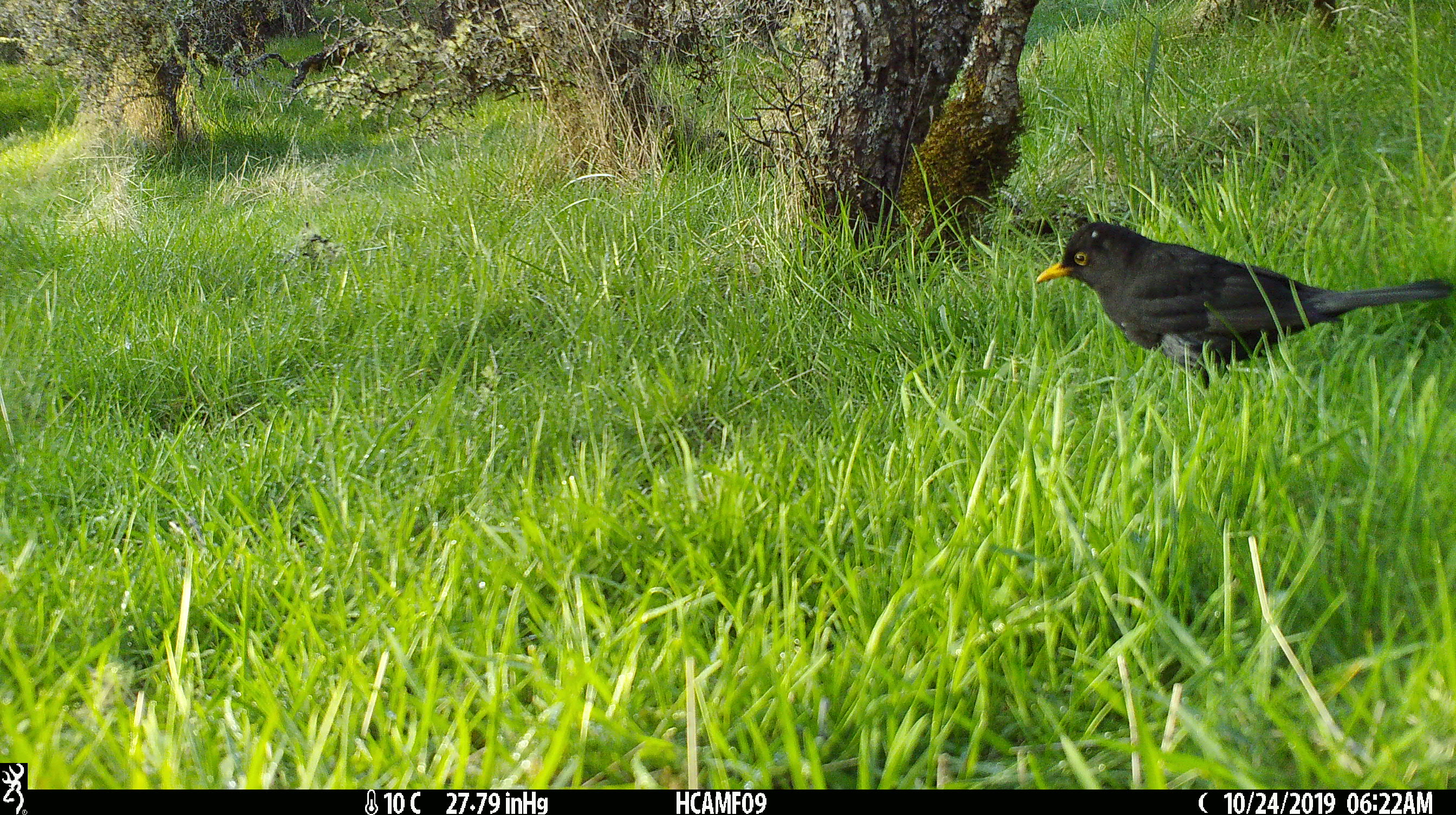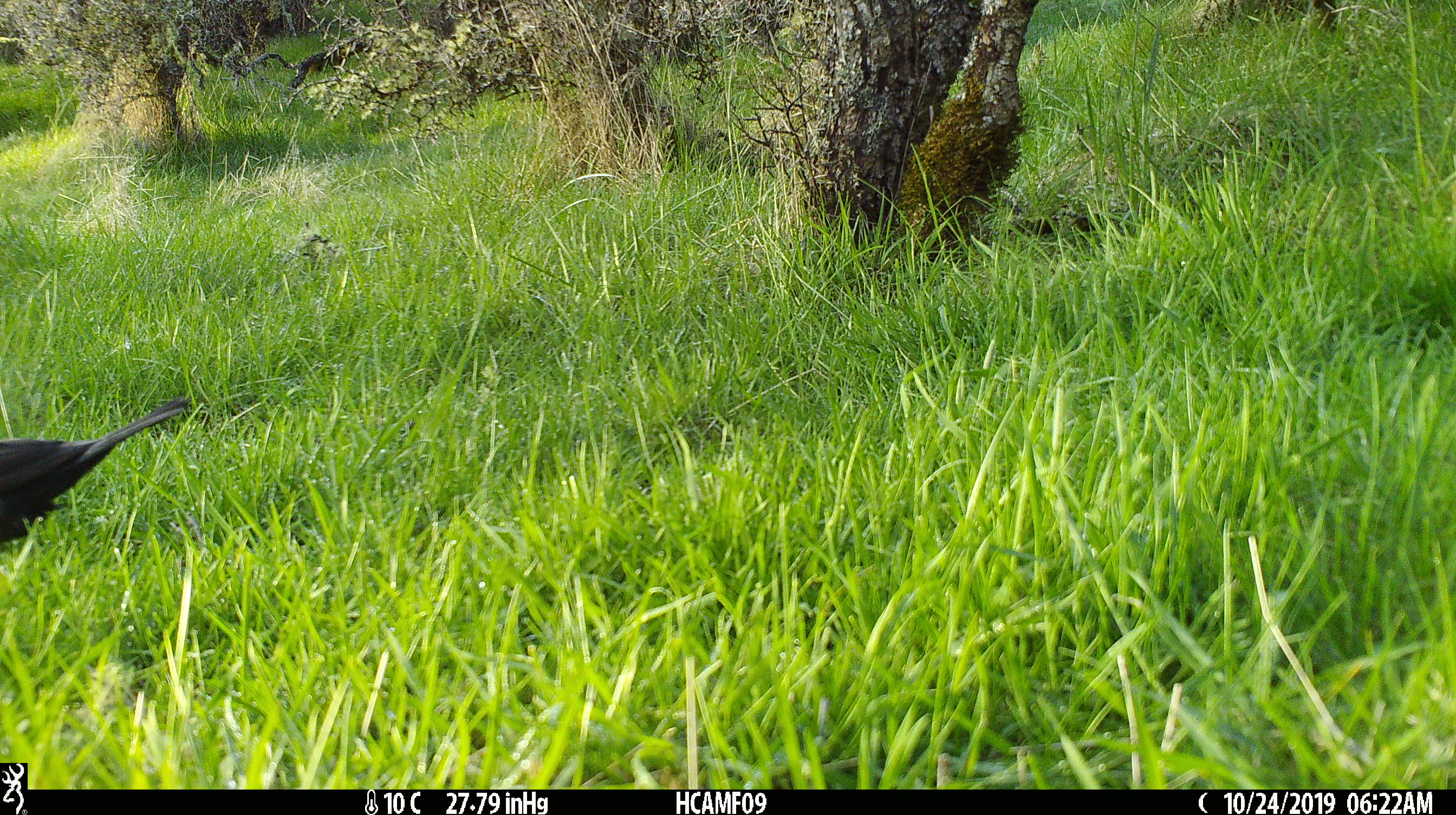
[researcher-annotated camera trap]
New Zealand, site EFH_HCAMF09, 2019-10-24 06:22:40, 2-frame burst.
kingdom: Animalia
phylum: Chordata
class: Aves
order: Passeriformes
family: Turdidae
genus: Turdus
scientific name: Turdus merula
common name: eurasian blackbird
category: blackbird